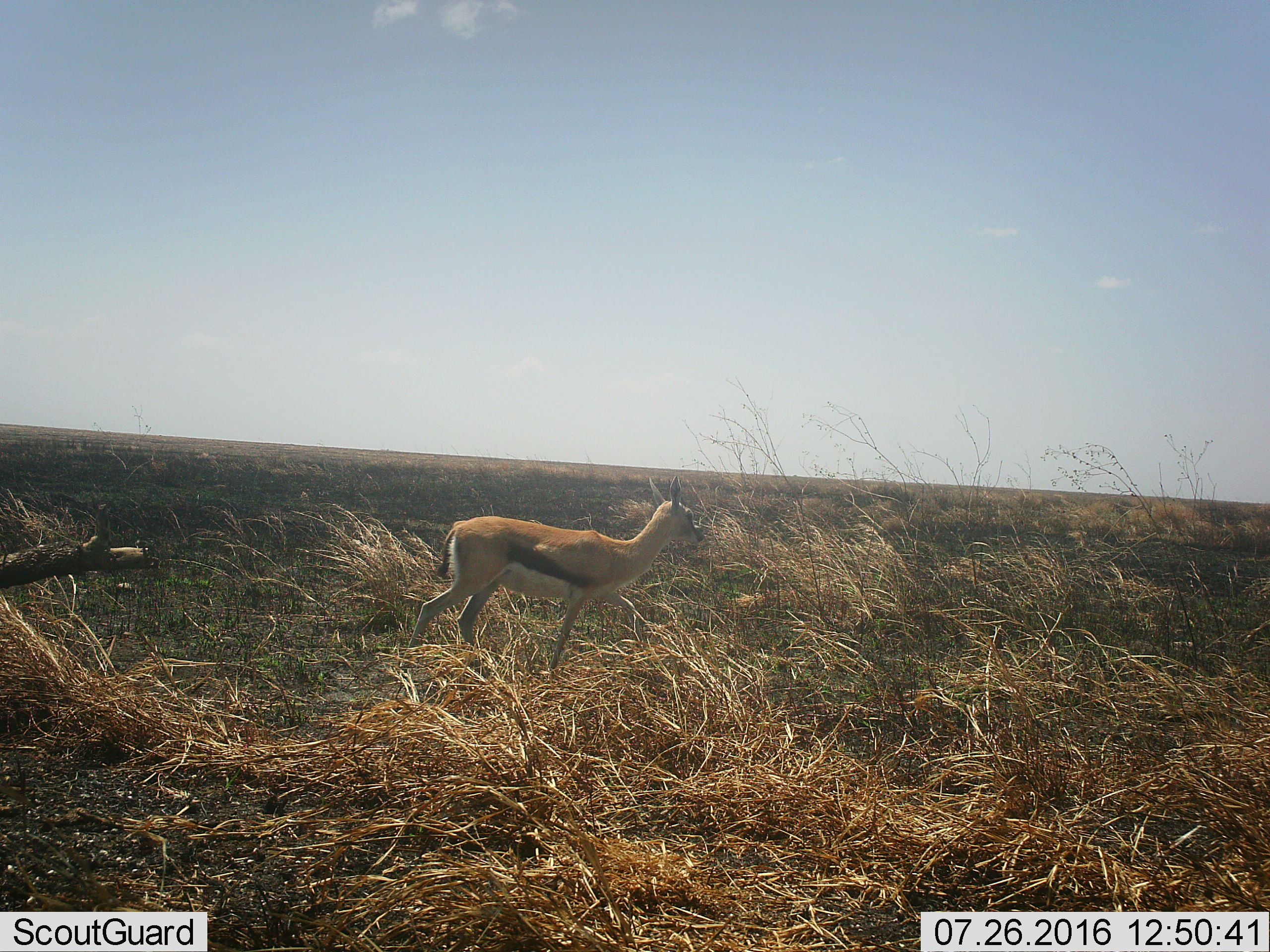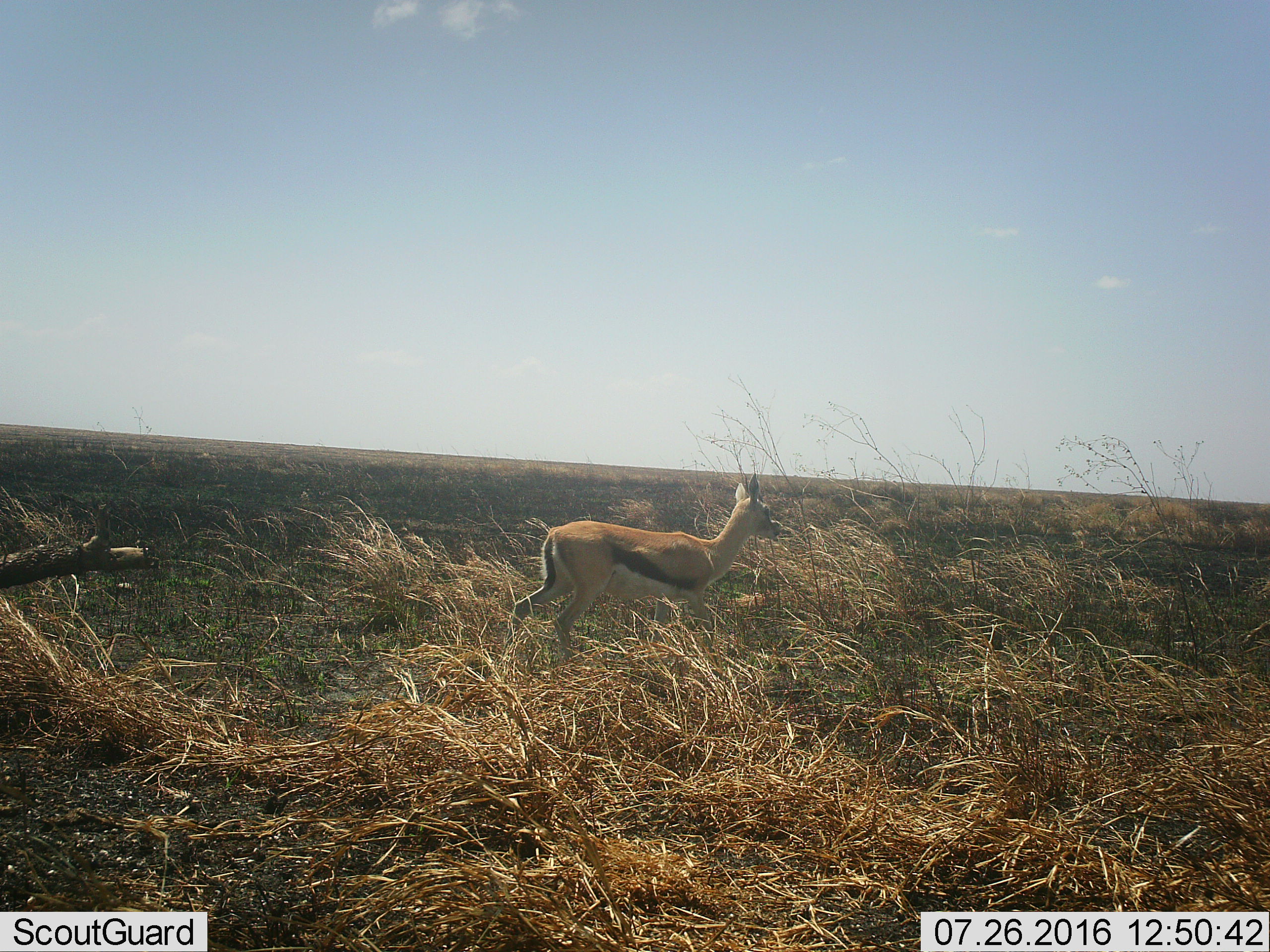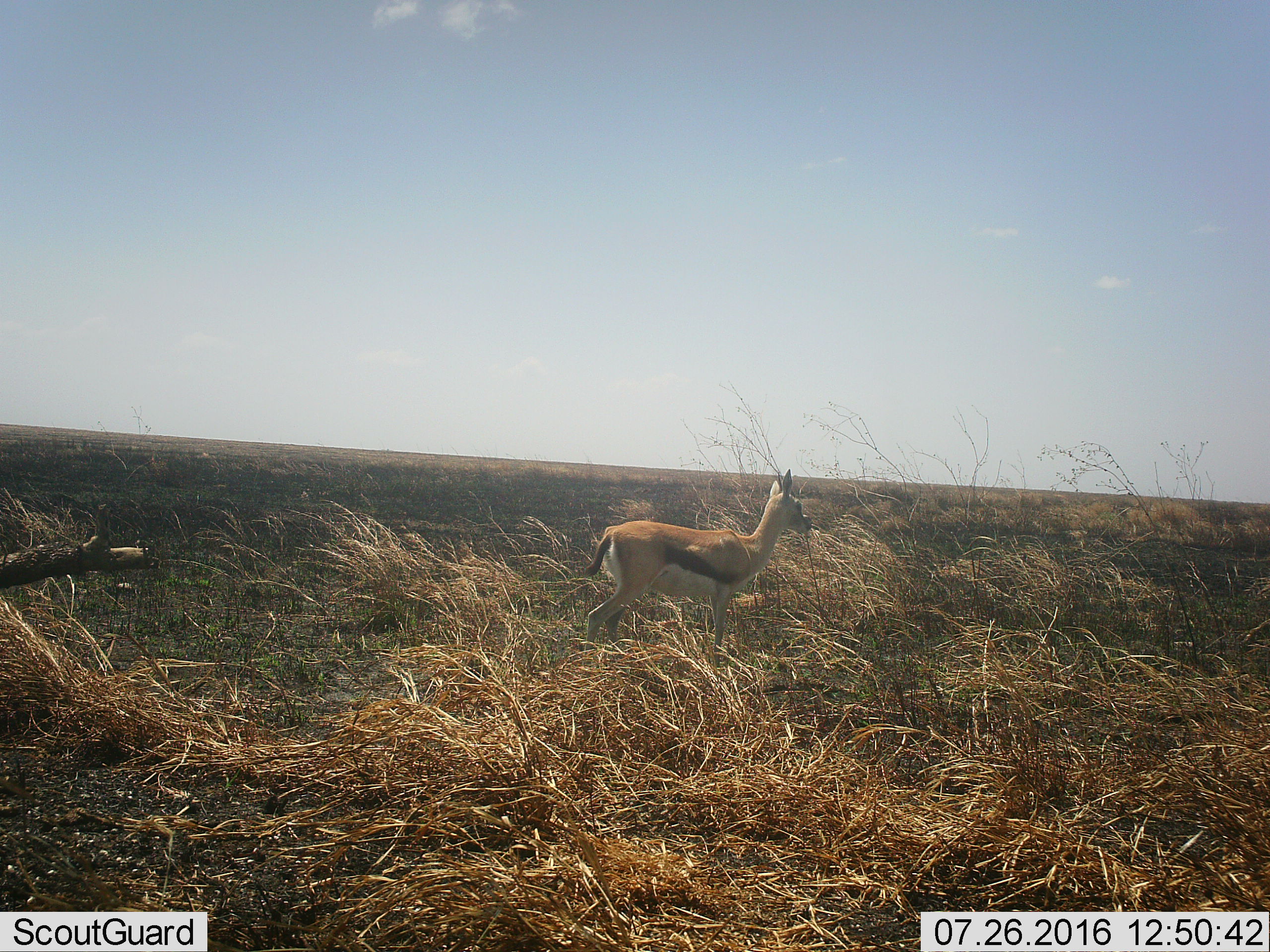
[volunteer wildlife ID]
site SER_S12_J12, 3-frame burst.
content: unidentified animal